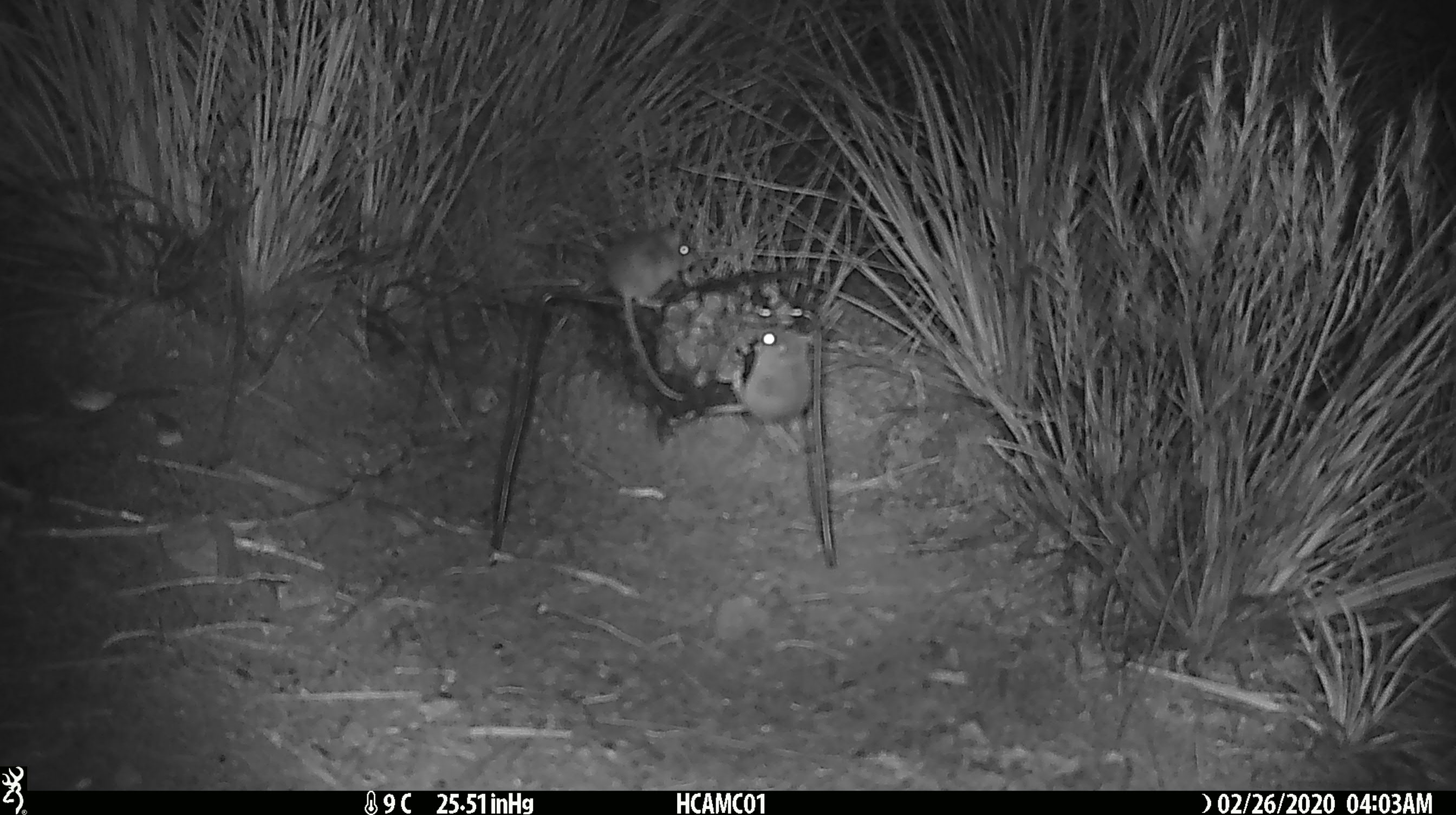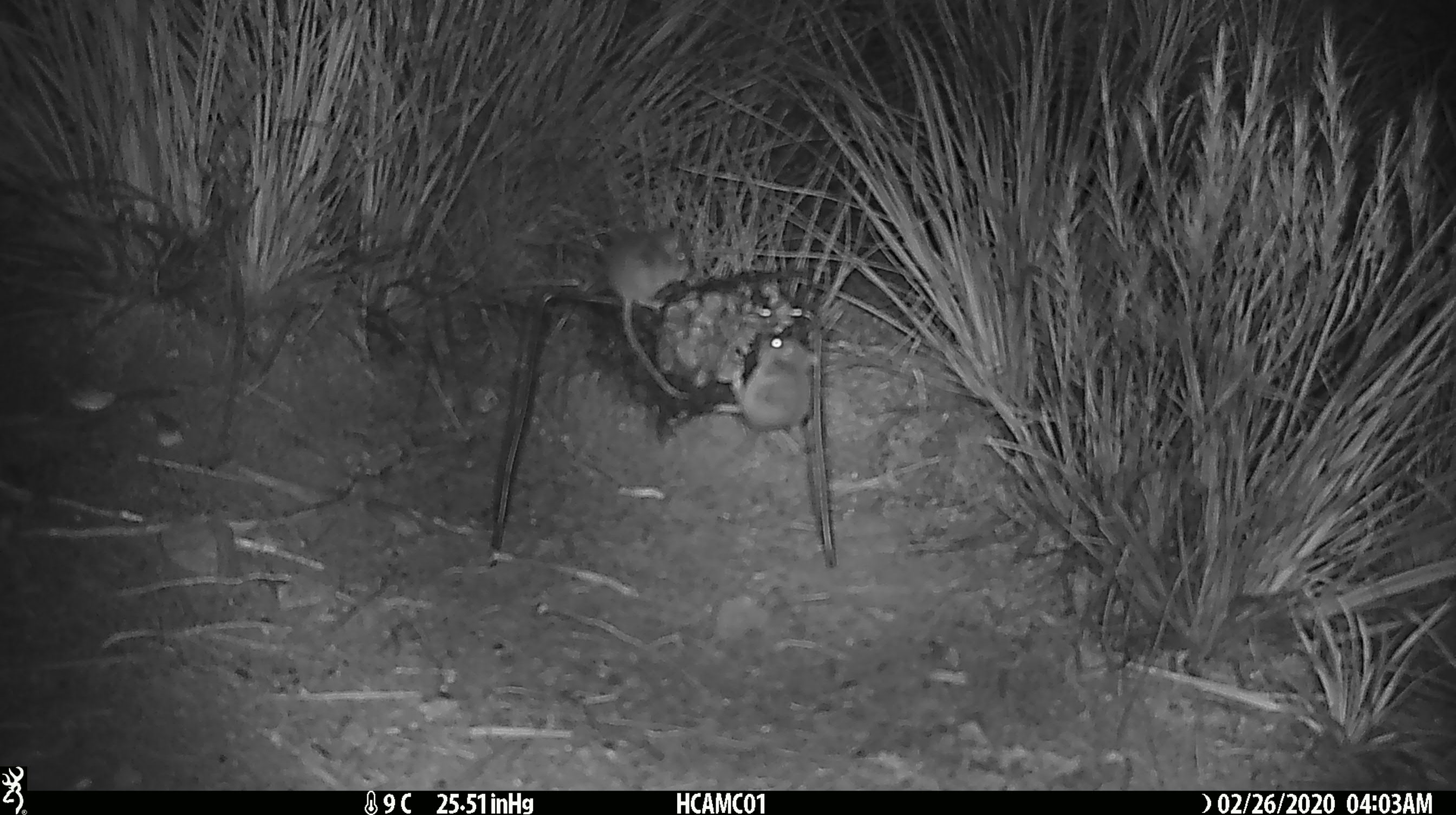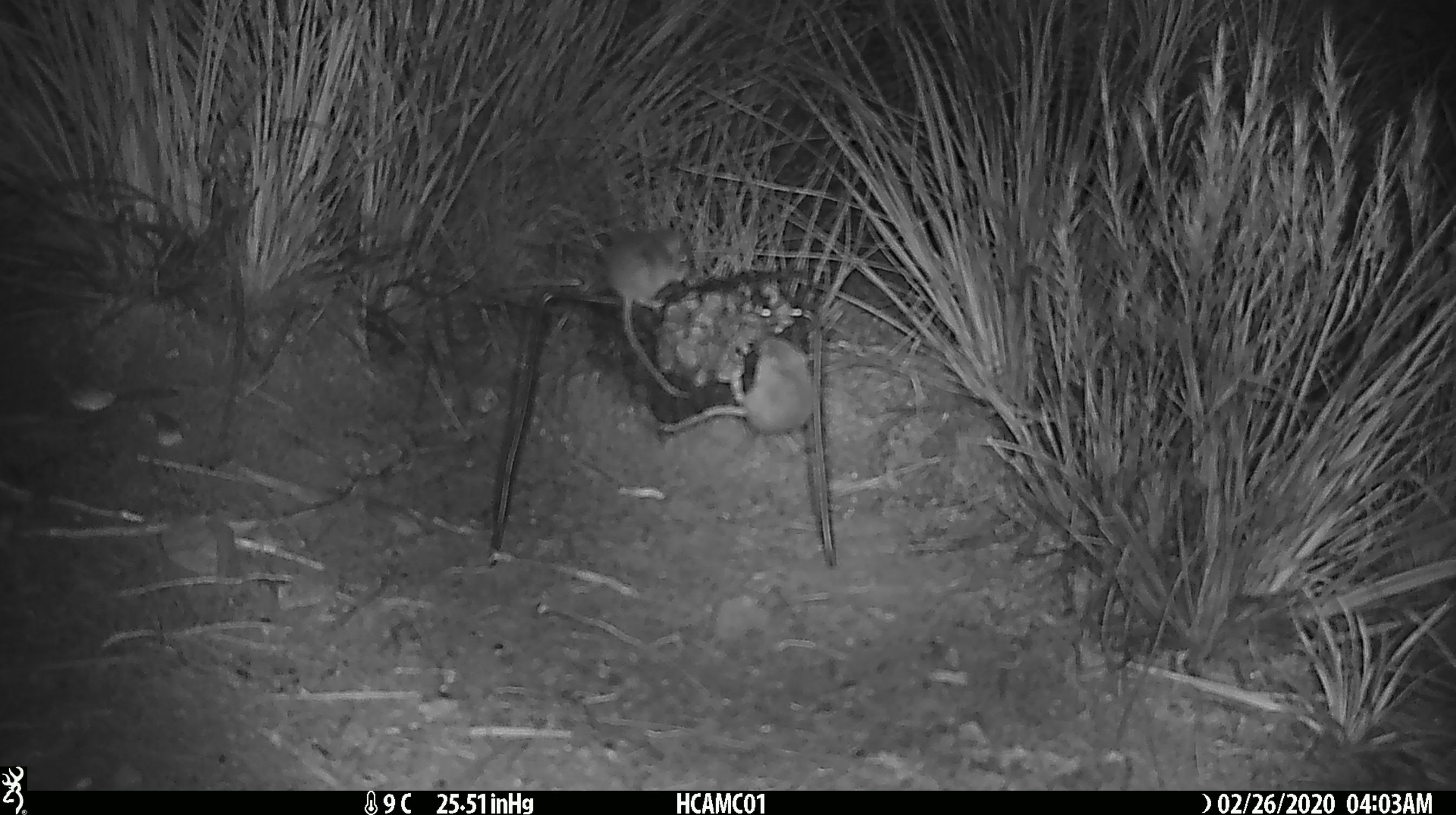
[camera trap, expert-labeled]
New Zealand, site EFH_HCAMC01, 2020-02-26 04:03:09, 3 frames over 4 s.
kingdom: Animalia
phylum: Chordata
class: Mammalia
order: Rodentia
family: Muridae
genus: Mus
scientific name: Mus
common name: mouse